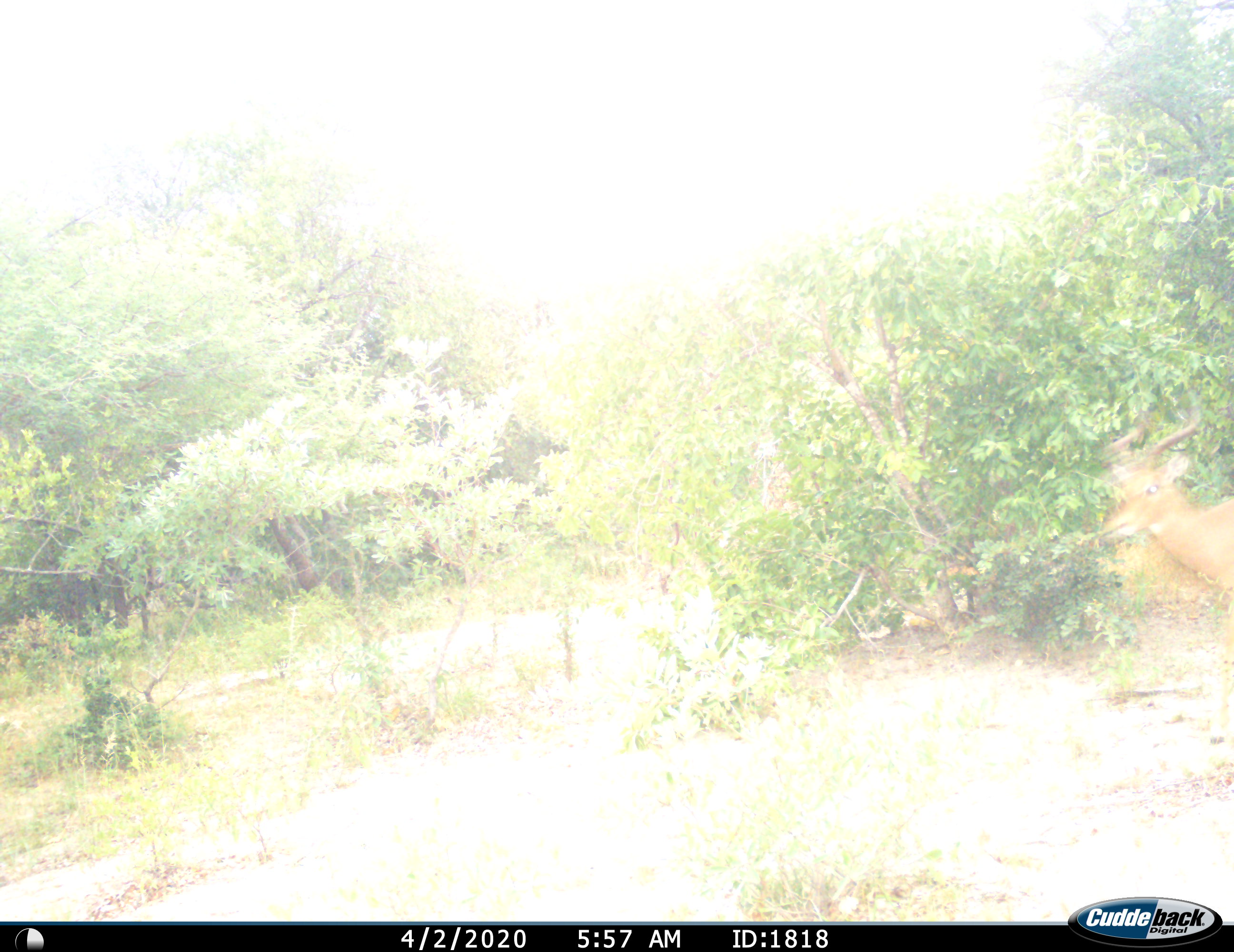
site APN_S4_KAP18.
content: unidentified animal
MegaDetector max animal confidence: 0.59